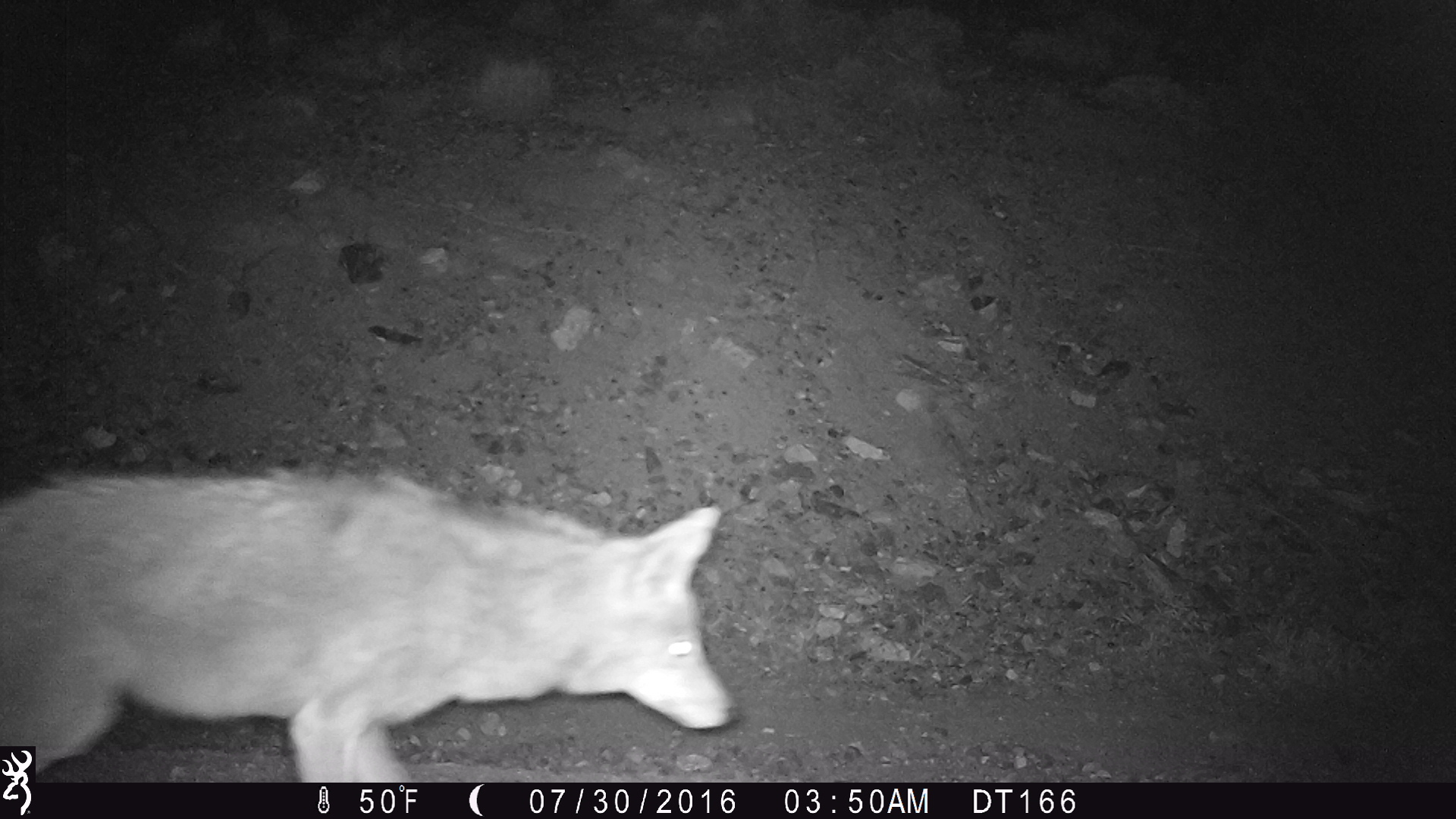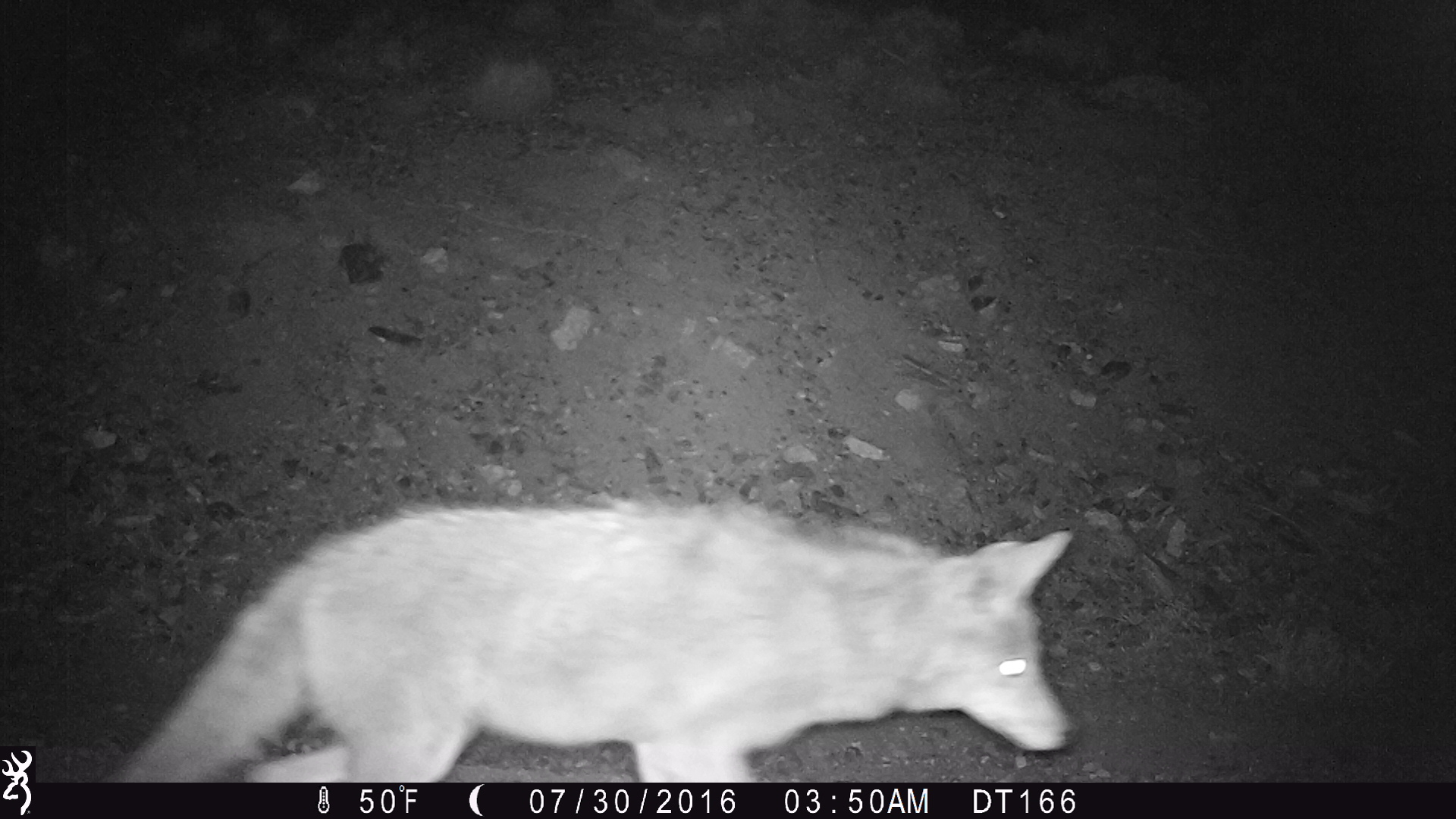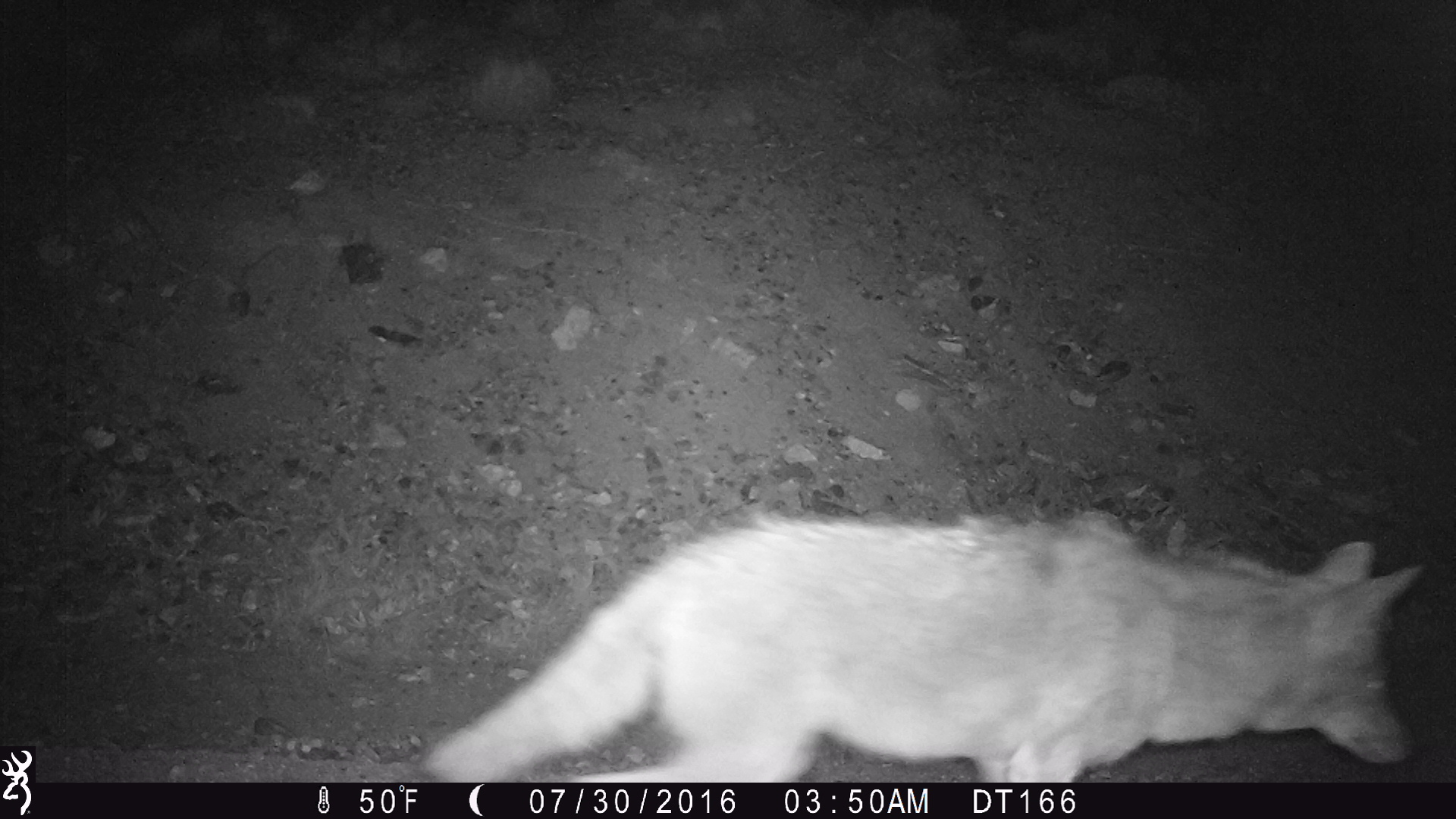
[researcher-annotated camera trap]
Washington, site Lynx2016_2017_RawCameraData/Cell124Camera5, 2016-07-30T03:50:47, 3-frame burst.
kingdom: Animalia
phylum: Chordata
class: Mammalia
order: Carnivora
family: Canidae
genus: Canis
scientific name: Canis latrans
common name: coyote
Canis latrans (coyote). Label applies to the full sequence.